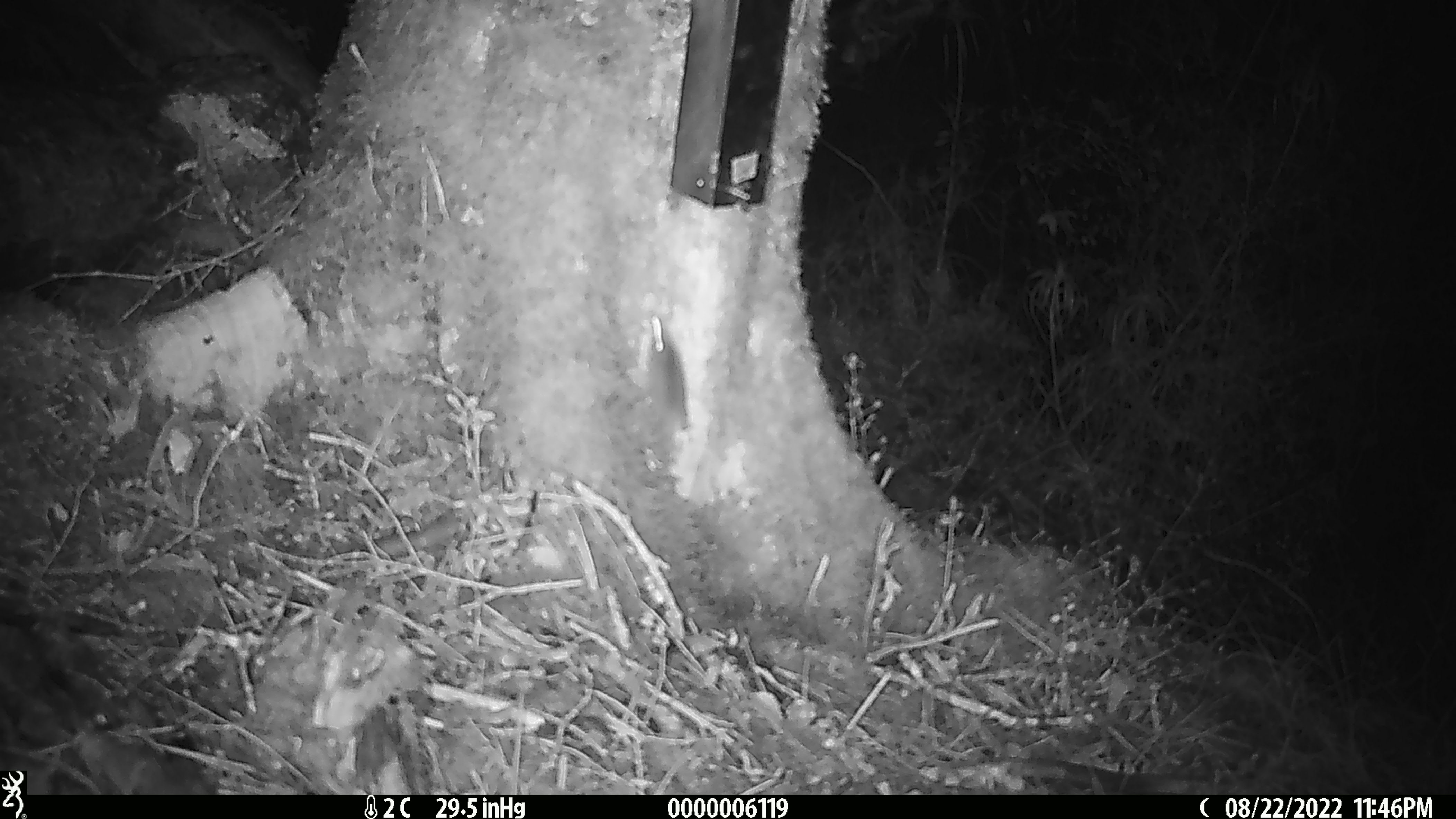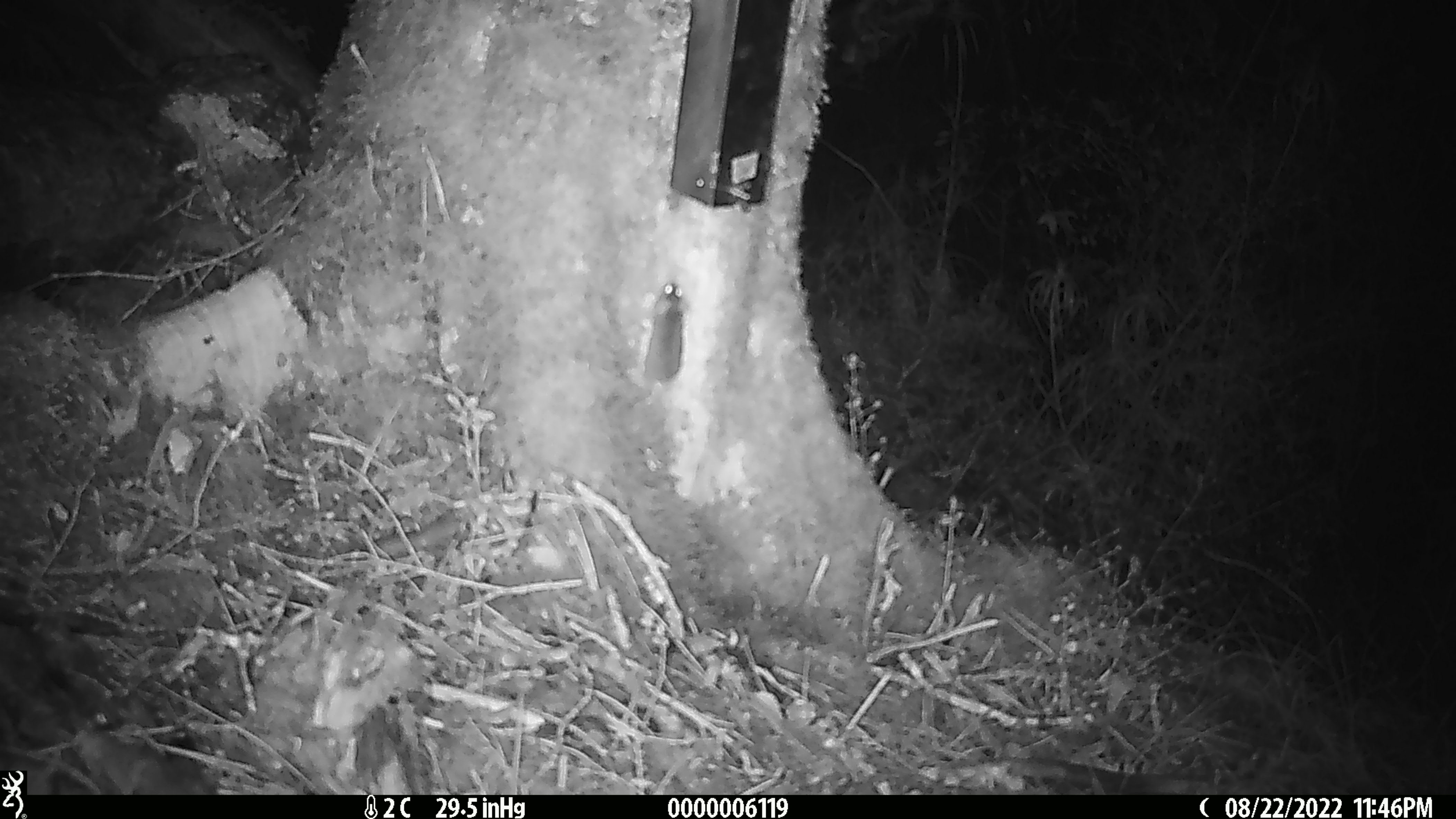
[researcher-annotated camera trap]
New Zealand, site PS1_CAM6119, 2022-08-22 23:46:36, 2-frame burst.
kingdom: Animalia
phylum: Chordata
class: Mammalia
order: Rodentia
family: Muridae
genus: Mus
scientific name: Mus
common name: mouse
Mouse (Mus).